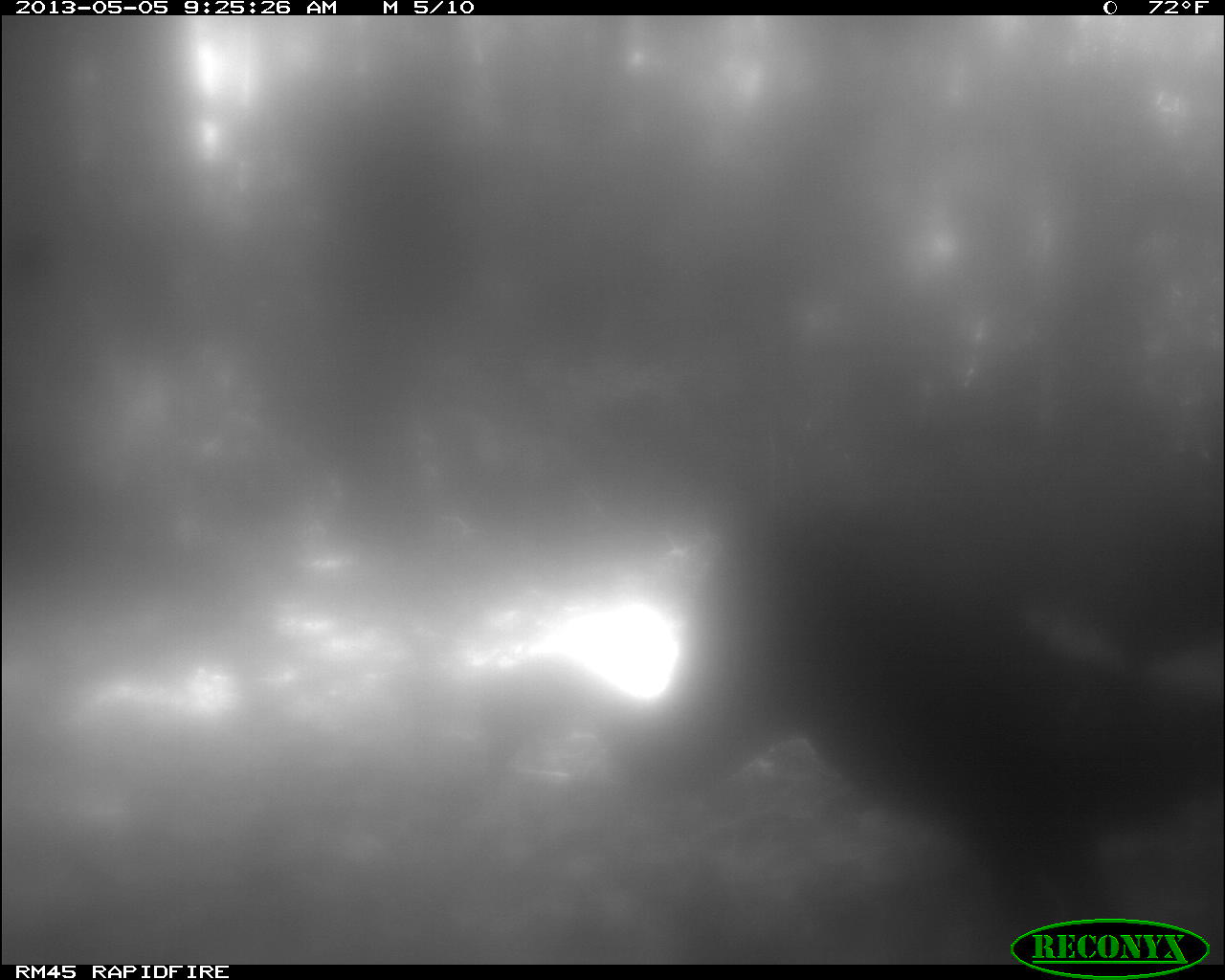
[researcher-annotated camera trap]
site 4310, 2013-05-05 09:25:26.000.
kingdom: Animalia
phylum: Chordata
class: Aves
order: Galliformes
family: Phasianidae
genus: Meleagris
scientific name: Meleagris ocellata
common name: ocellated turkey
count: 1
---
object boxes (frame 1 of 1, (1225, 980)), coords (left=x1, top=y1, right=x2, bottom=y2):
meleagris ocellata: (left=609, top=435, right=1225, bottom=930)